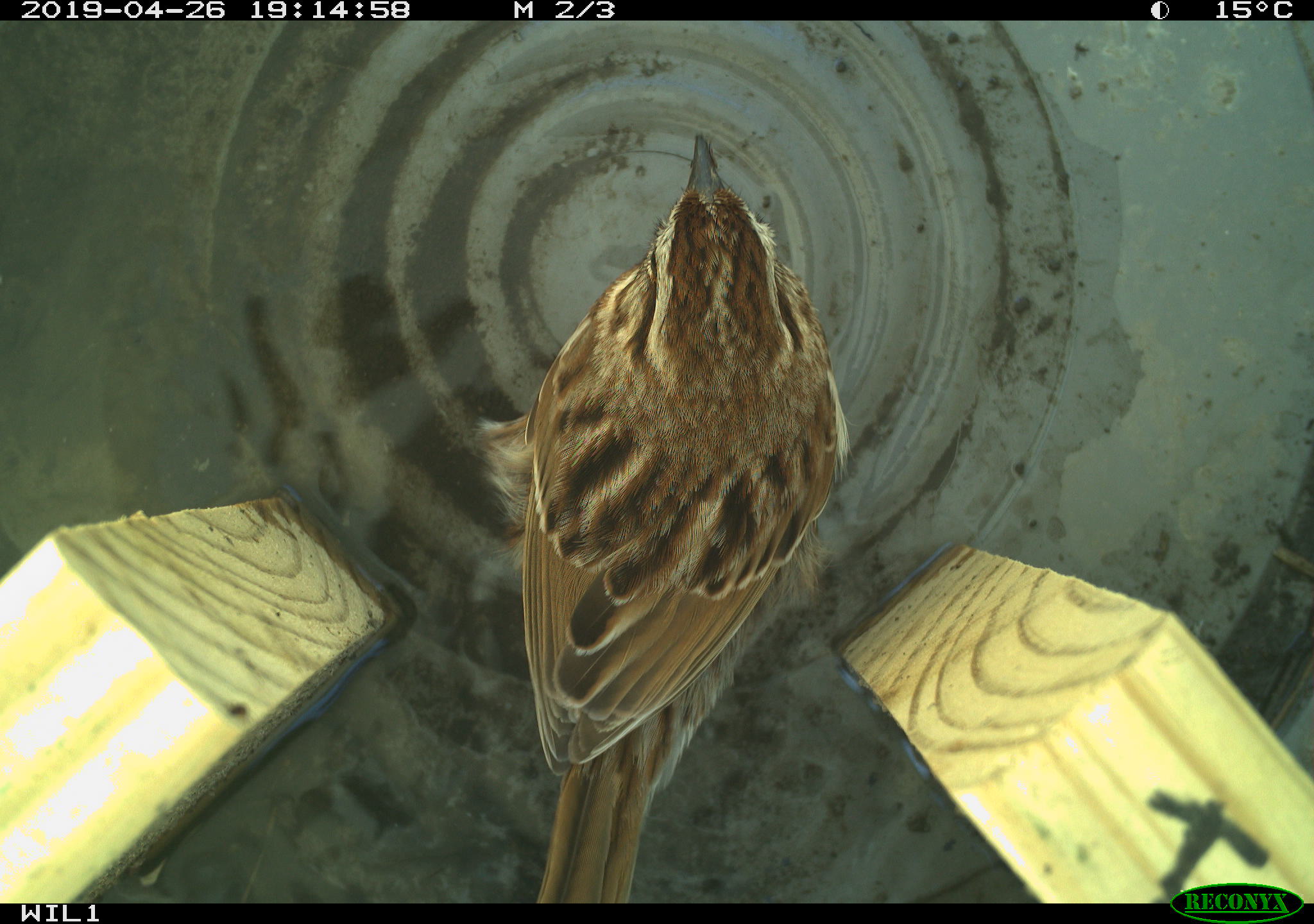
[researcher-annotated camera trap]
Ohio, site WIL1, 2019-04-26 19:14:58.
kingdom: Animalia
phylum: Chordata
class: Aves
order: Passeriformes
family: Passerellidae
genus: Melospiza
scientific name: Melospiza melodia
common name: song sparrow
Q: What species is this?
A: Song sparrow (Melospiza melodia).